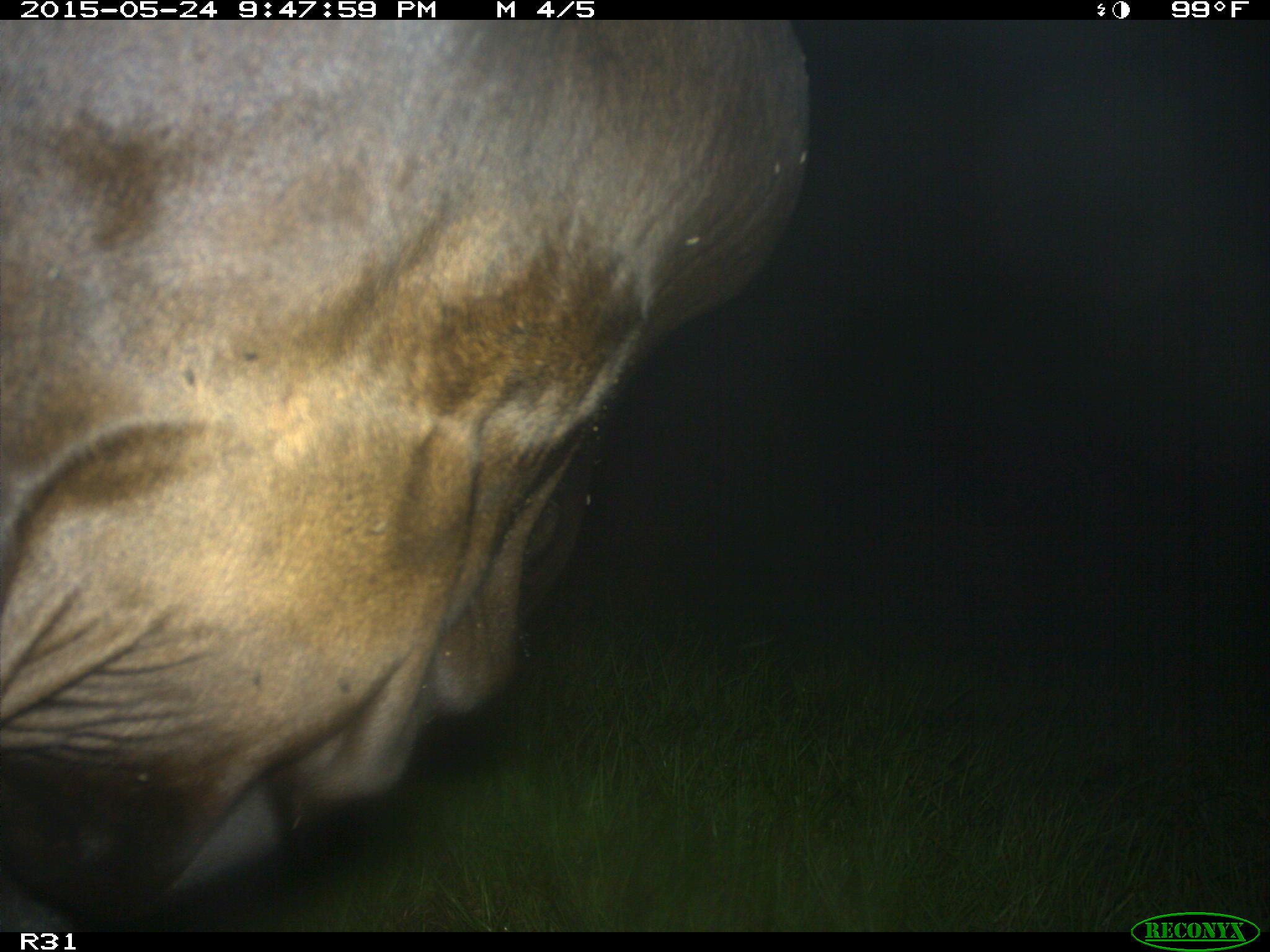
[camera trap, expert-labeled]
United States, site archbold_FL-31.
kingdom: Animalia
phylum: Chordata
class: Mammalia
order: Artiodactyla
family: Bovidae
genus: Bos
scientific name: Bos taurus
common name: domestic cow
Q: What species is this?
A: Bos taurus (domestic cow).